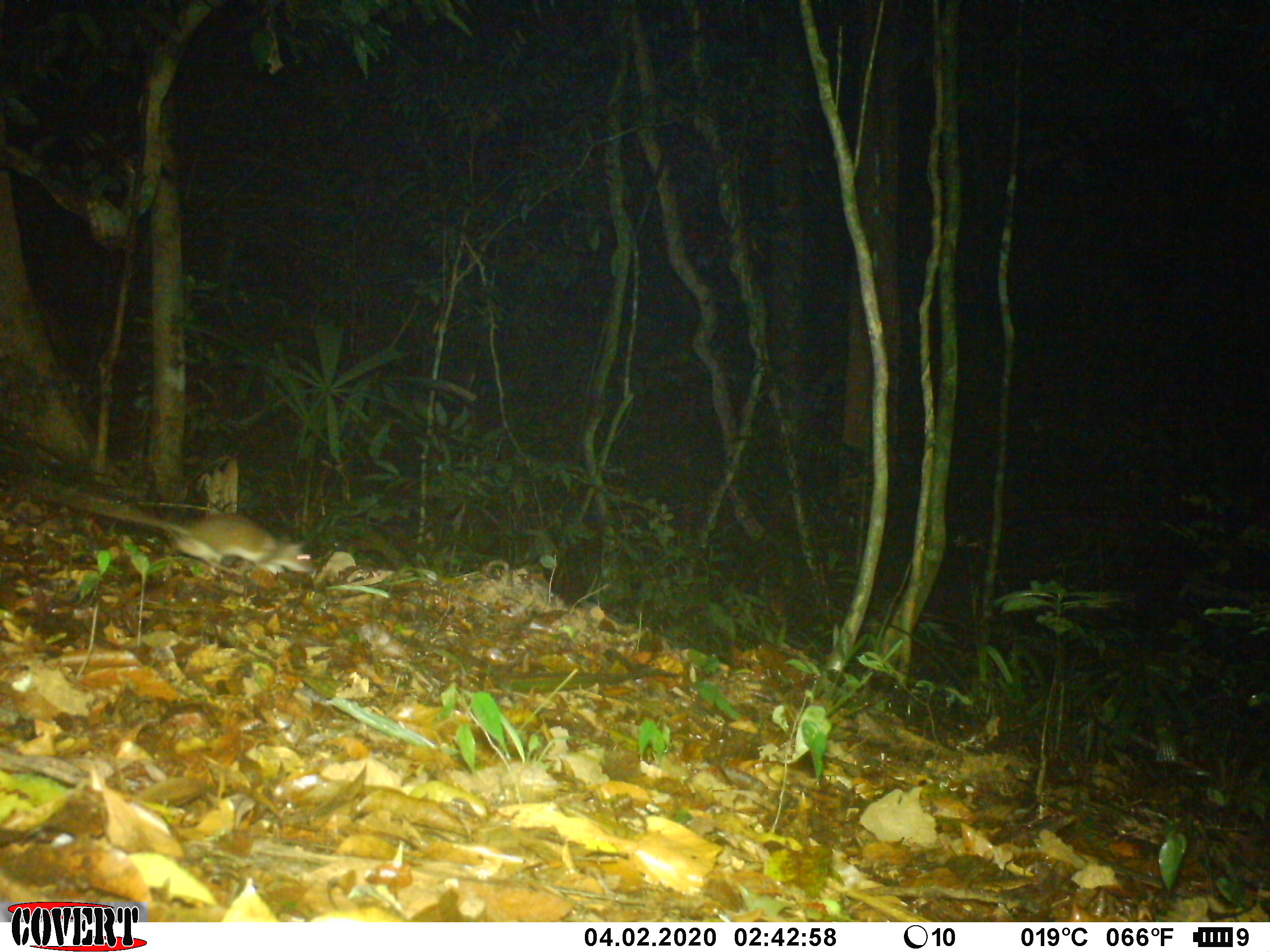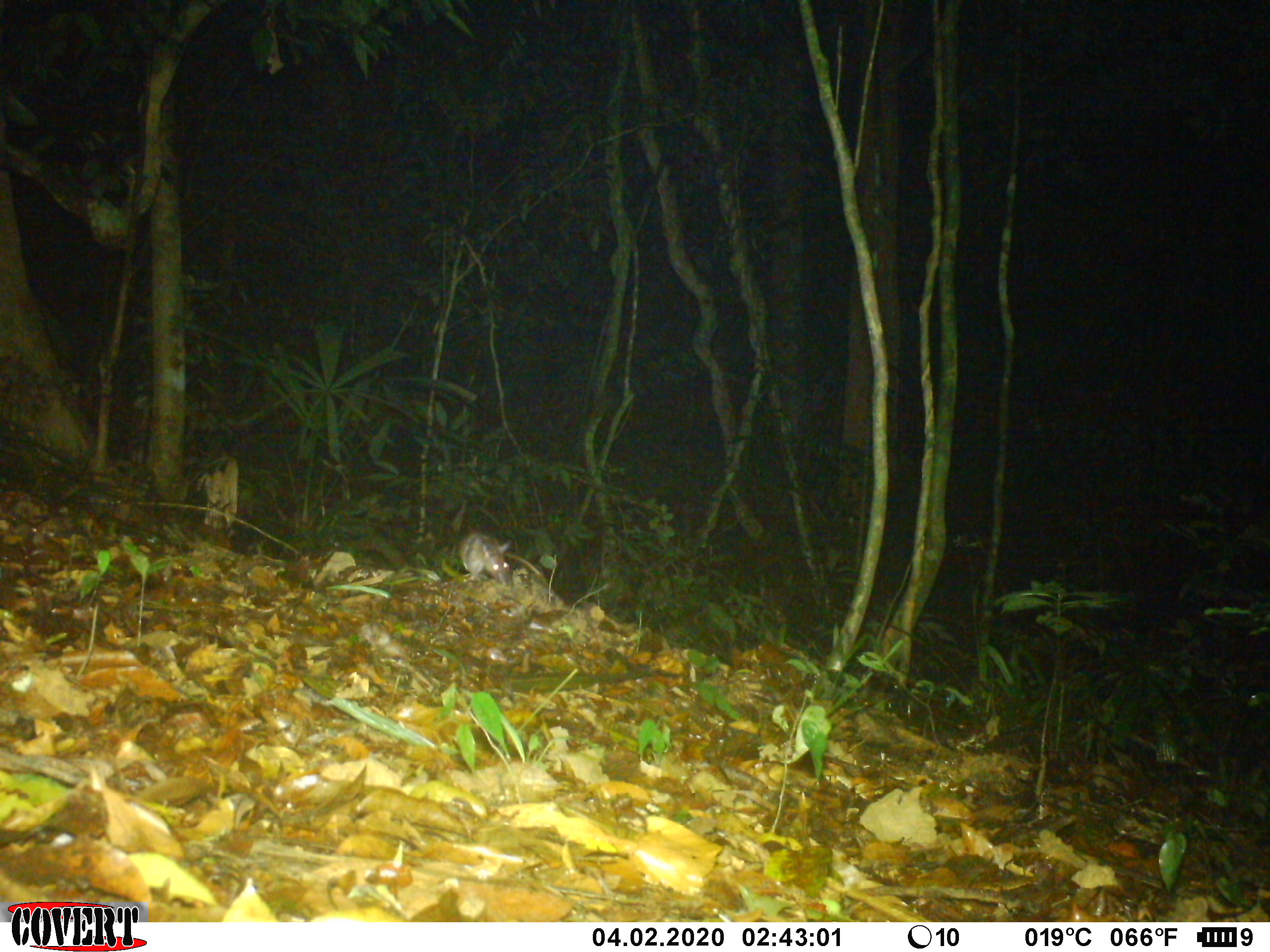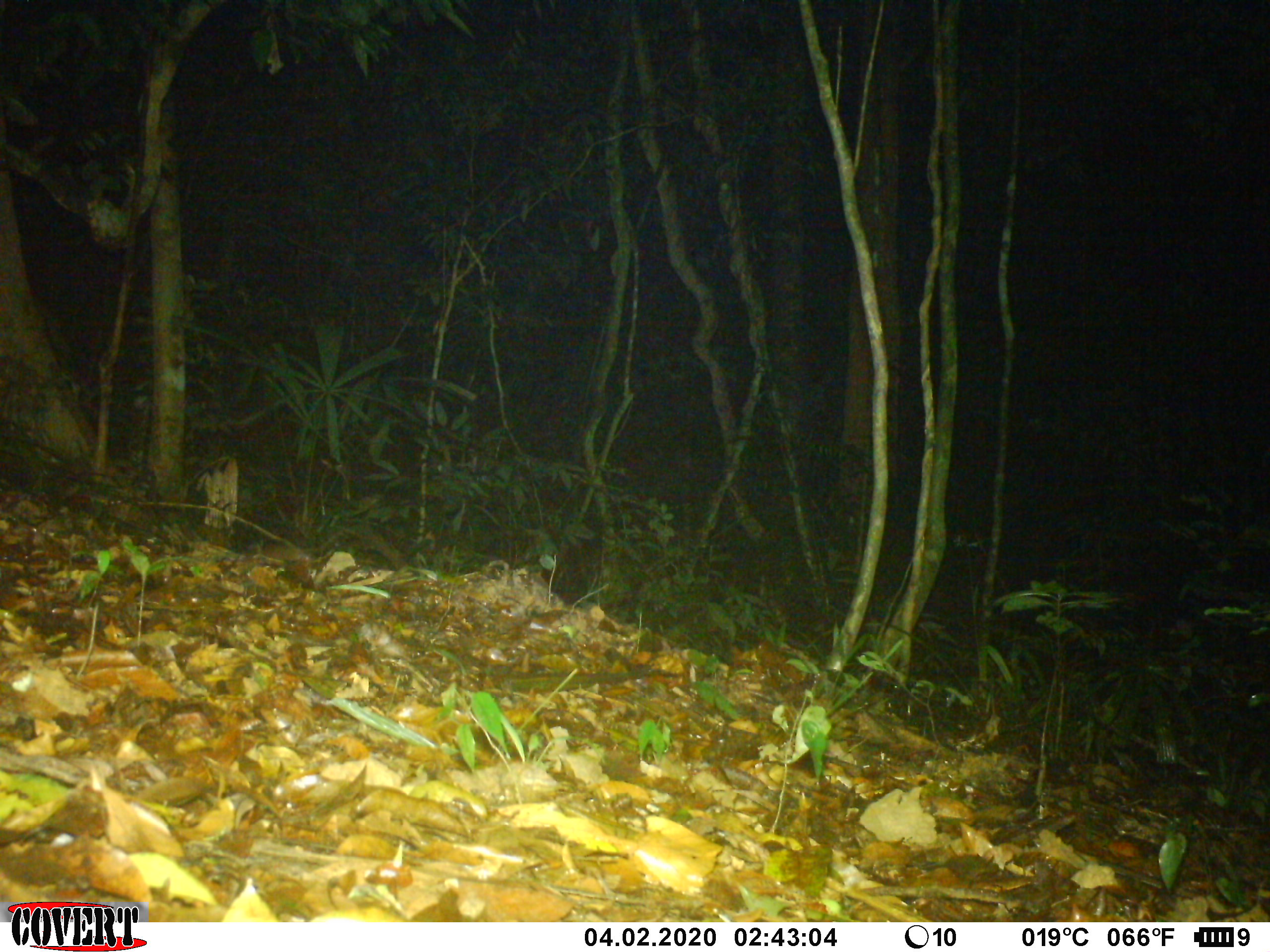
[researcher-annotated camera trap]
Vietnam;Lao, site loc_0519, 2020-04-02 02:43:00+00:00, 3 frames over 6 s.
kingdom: Animalia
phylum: Chordata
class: Mammalia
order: Rodentia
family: Muridae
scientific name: Muridae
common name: old-world mice and rats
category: unidentified murid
Unidentified murid (old-world mice and rats) (Muridae). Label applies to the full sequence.